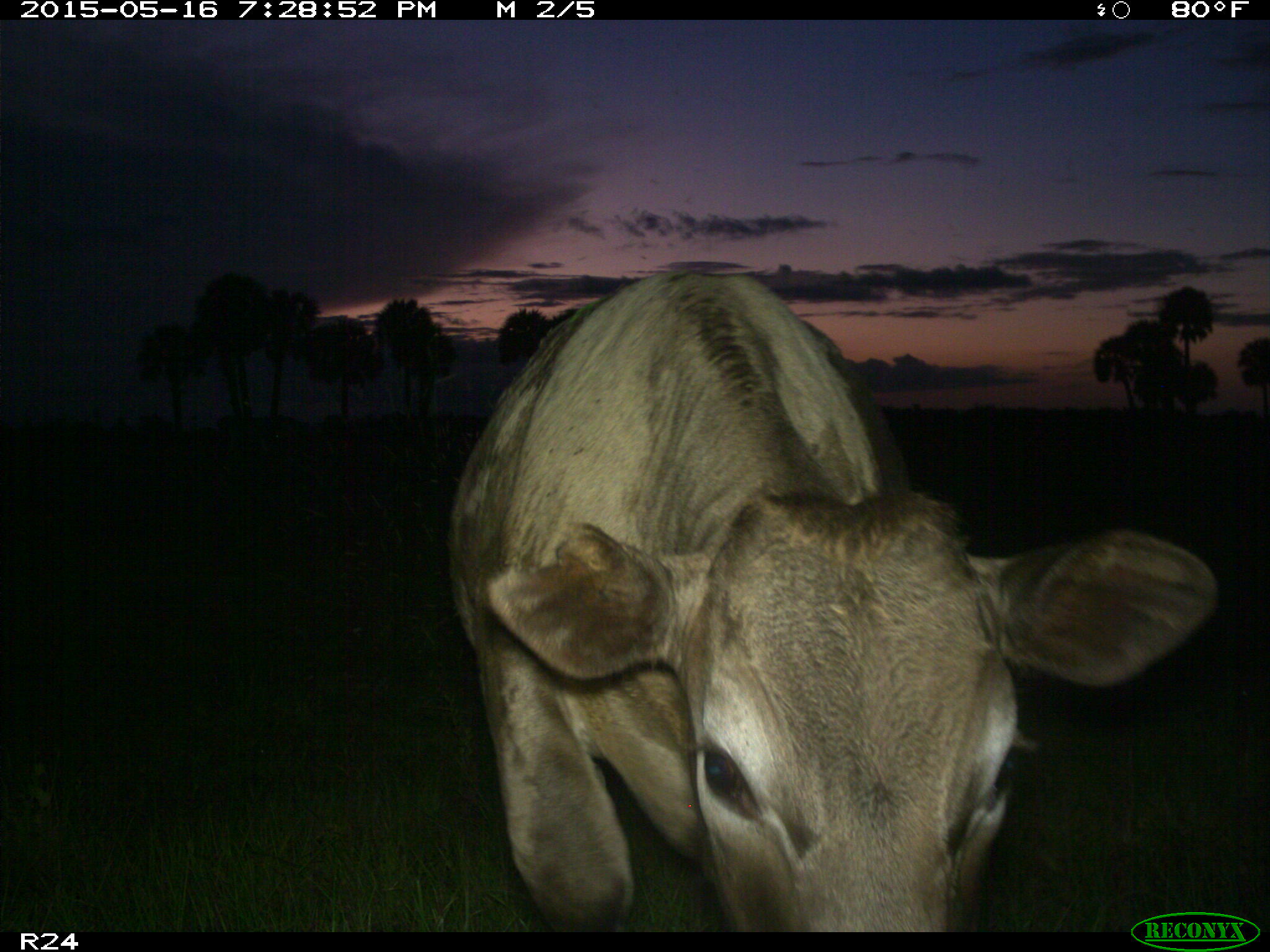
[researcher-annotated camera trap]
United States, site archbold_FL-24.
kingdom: Animalia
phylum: Chordata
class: Mammalia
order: Artiodactyla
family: Bovidae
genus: Bos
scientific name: Bos taurus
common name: domestic cow